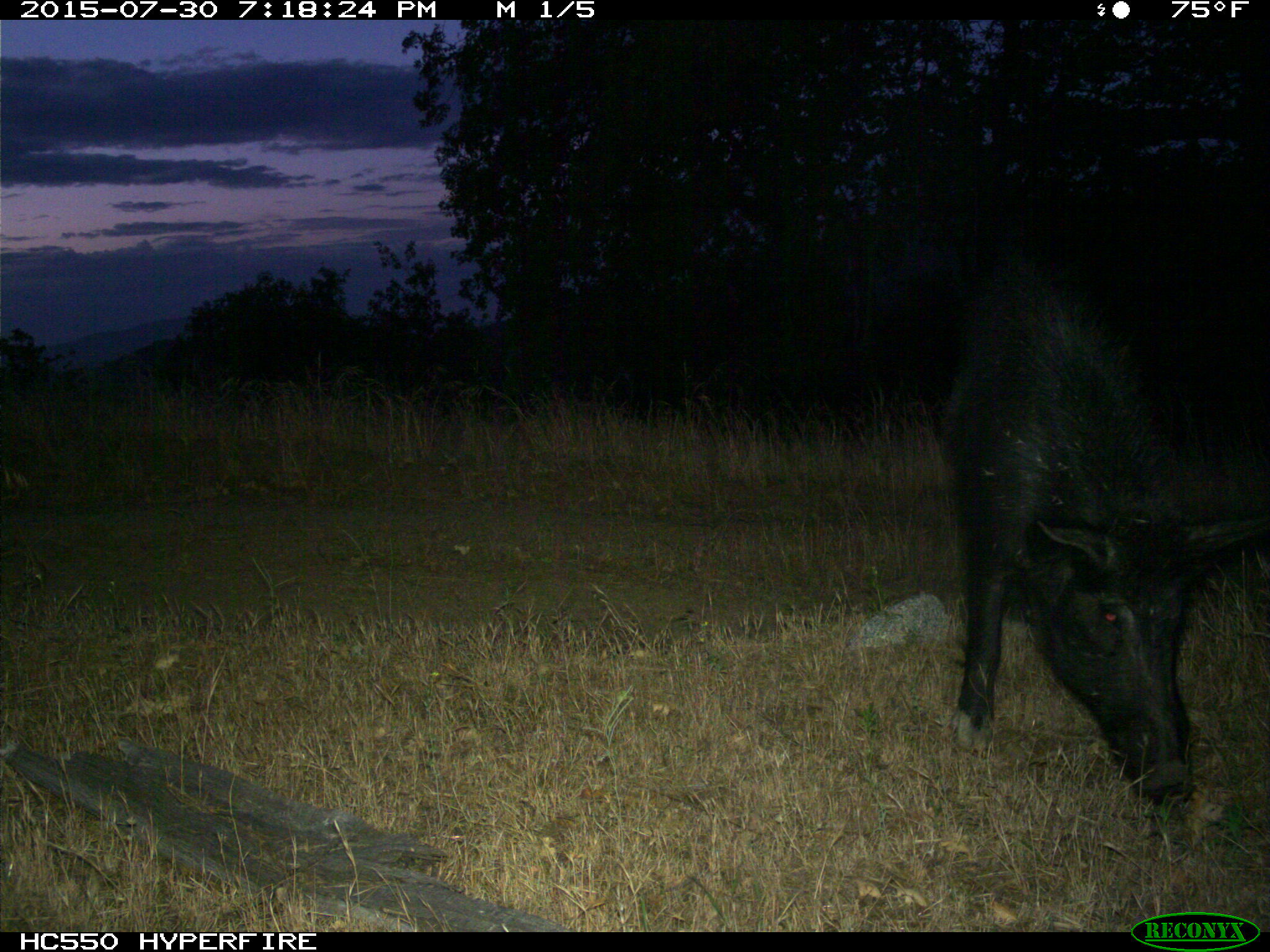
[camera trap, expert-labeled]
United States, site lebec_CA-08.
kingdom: Animalia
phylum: Chordata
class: Mammalia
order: Artiodactyla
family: Suidae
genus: Sus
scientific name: Sus scrofa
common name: wild boar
Sus scrofa (wild boar).